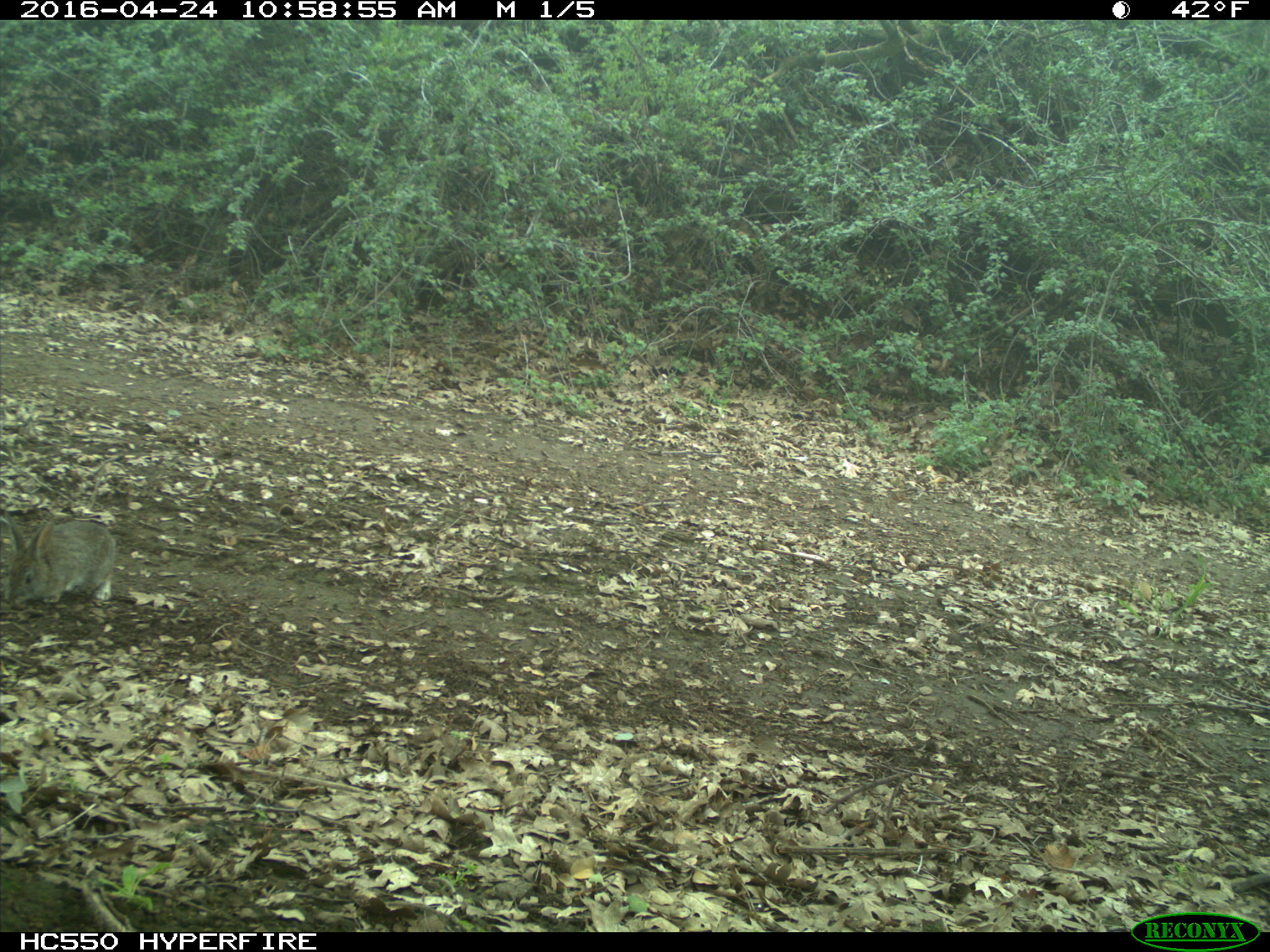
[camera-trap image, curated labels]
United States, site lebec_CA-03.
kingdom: Animalia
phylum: Chordata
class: Mammalia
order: Lagomorpha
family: Leporidae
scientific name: Leporidae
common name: rabbits and hares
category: unidentified rabbit